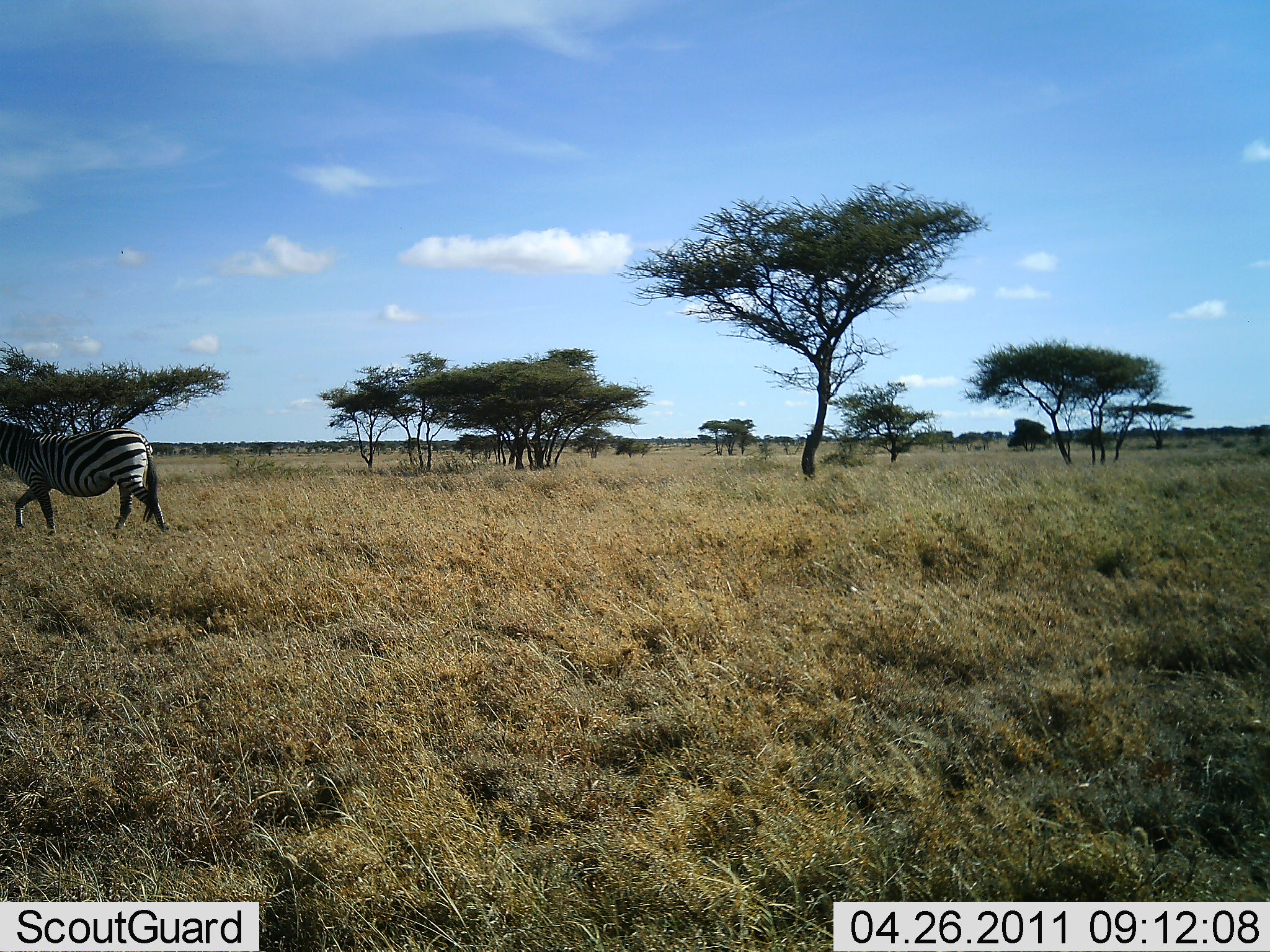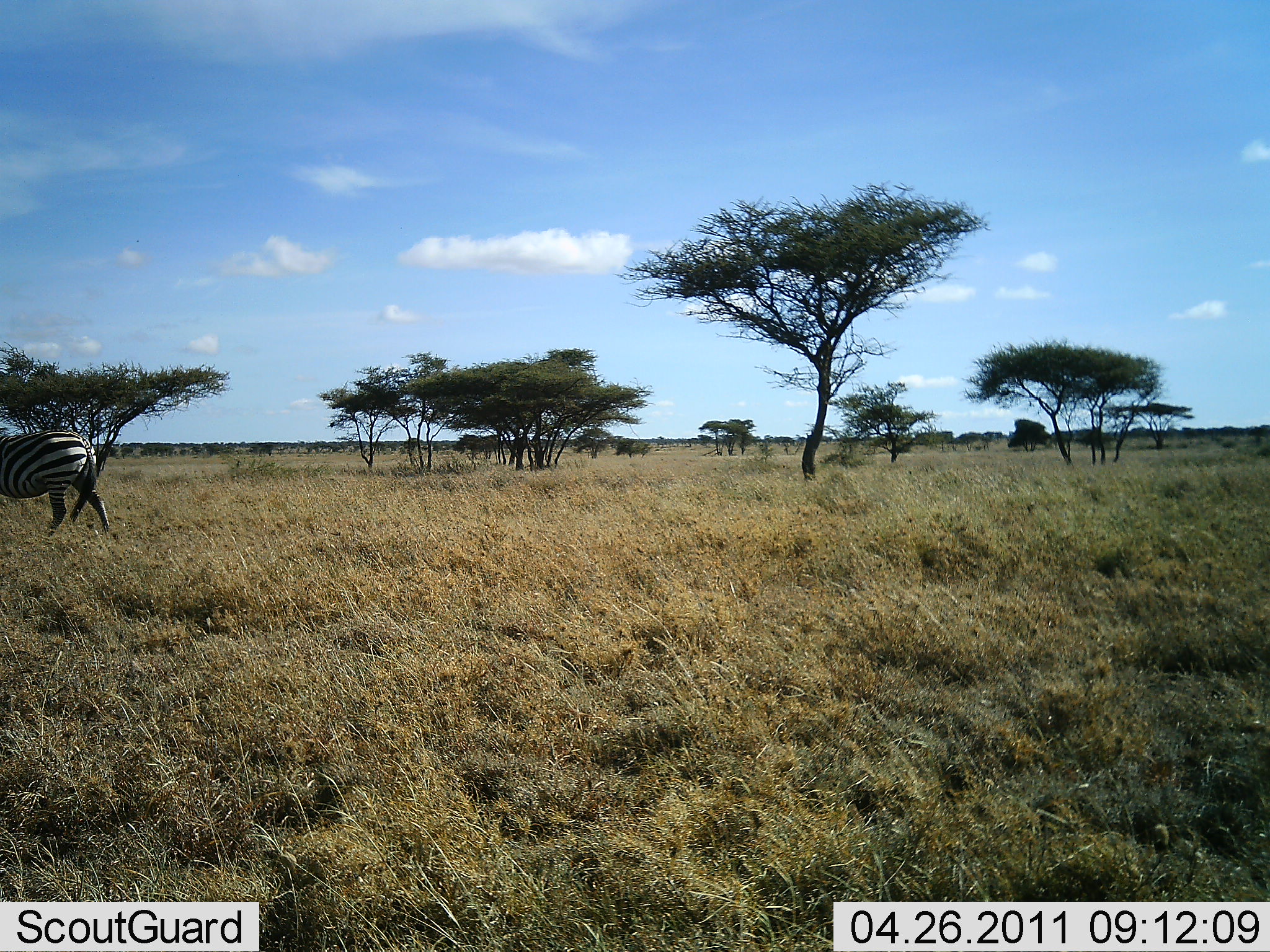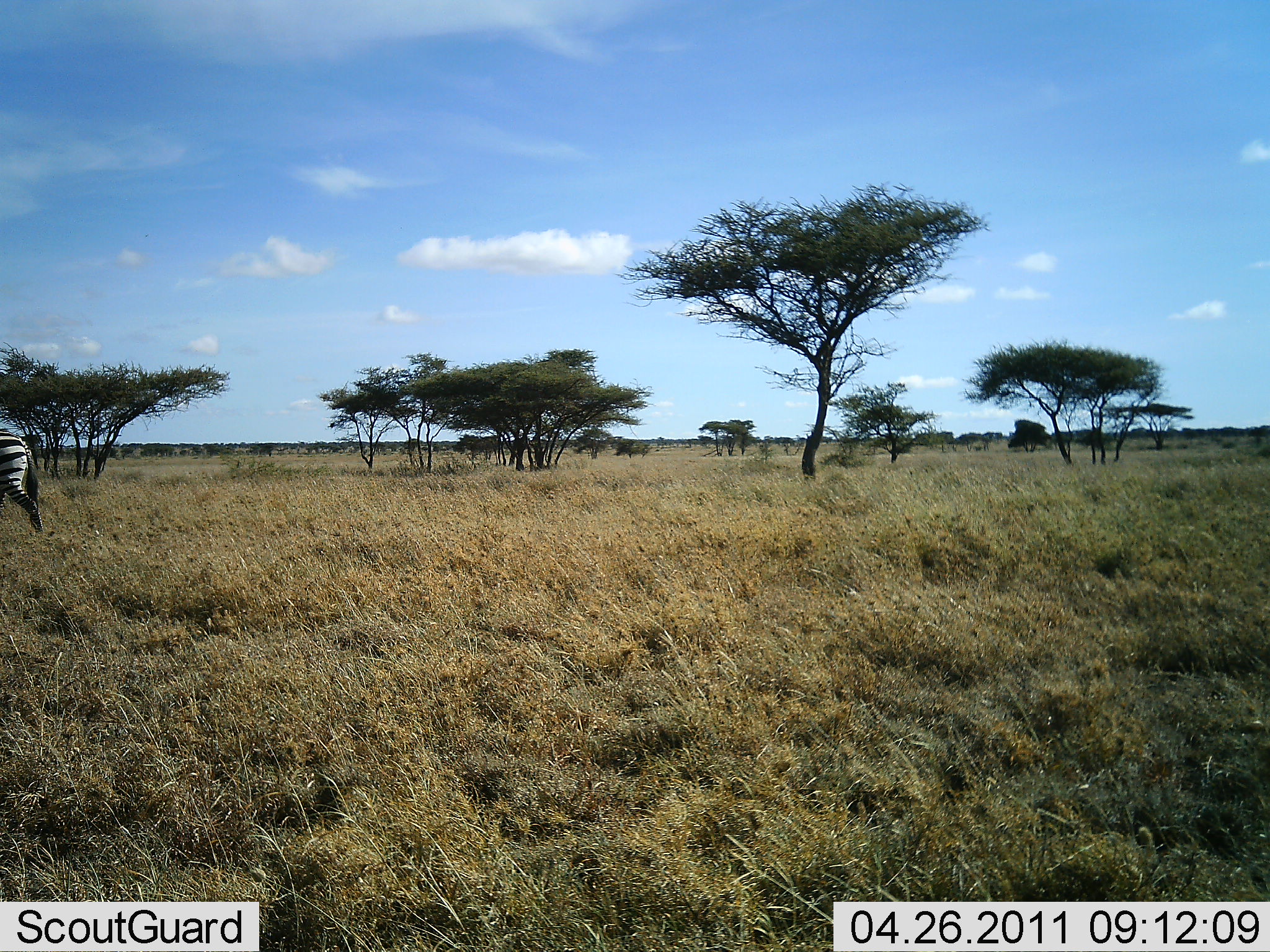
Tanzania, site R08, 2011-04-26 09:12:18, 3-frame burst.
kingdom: Animalia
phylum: Chordata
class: Mammalia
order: Perissodactyla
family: Equidae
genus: Equus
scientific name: Equus quagga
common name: plains zebra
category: zebra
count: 1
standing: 0%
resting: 0%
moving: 100%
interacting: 0%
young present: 0%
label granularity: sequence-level